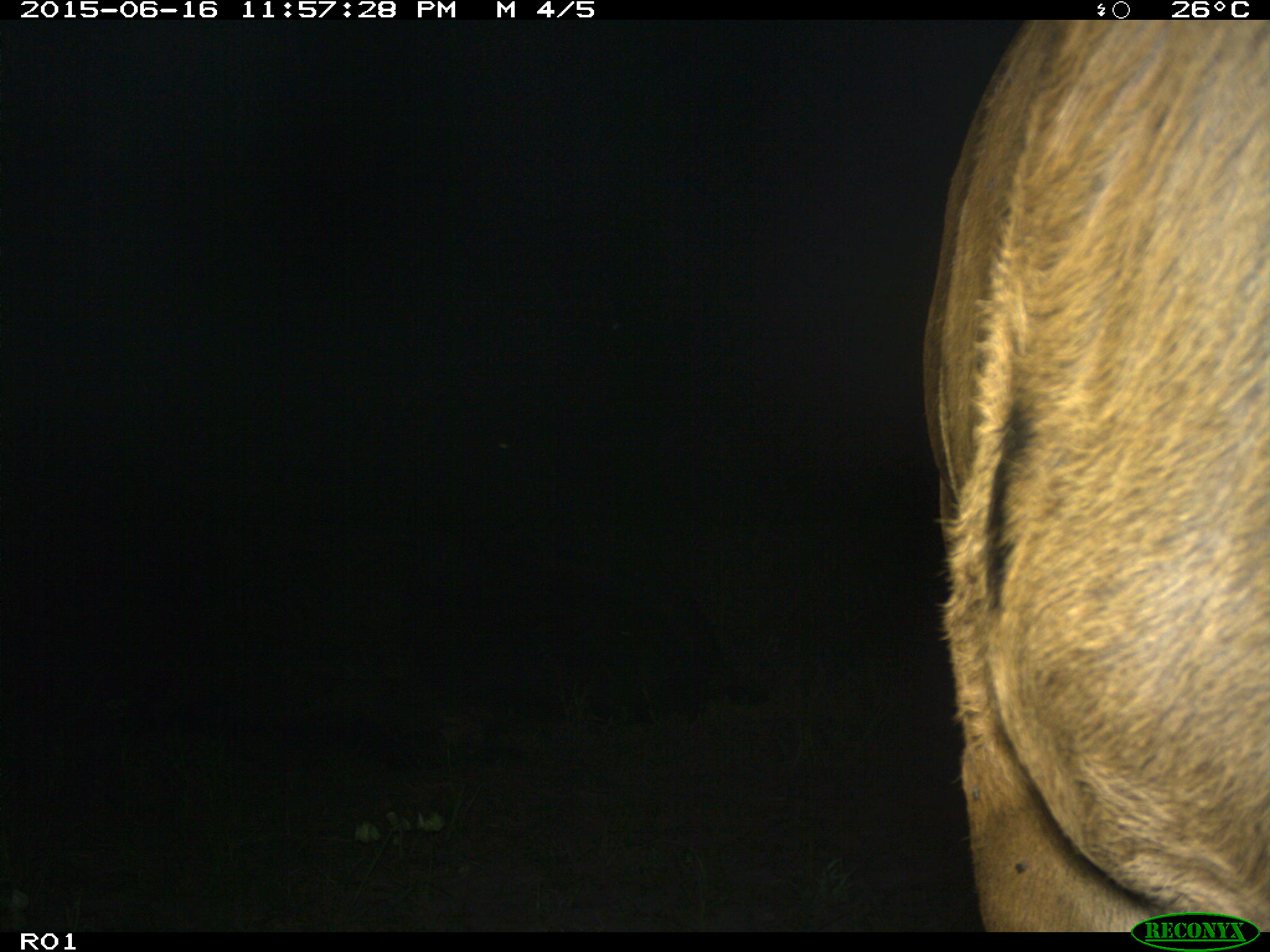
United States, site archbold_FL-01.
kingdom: Animalia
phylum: Chordata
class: Mammalia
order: Artiodactyla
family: Bovidae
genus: Bos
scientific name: Bos taurus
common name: domestic cow